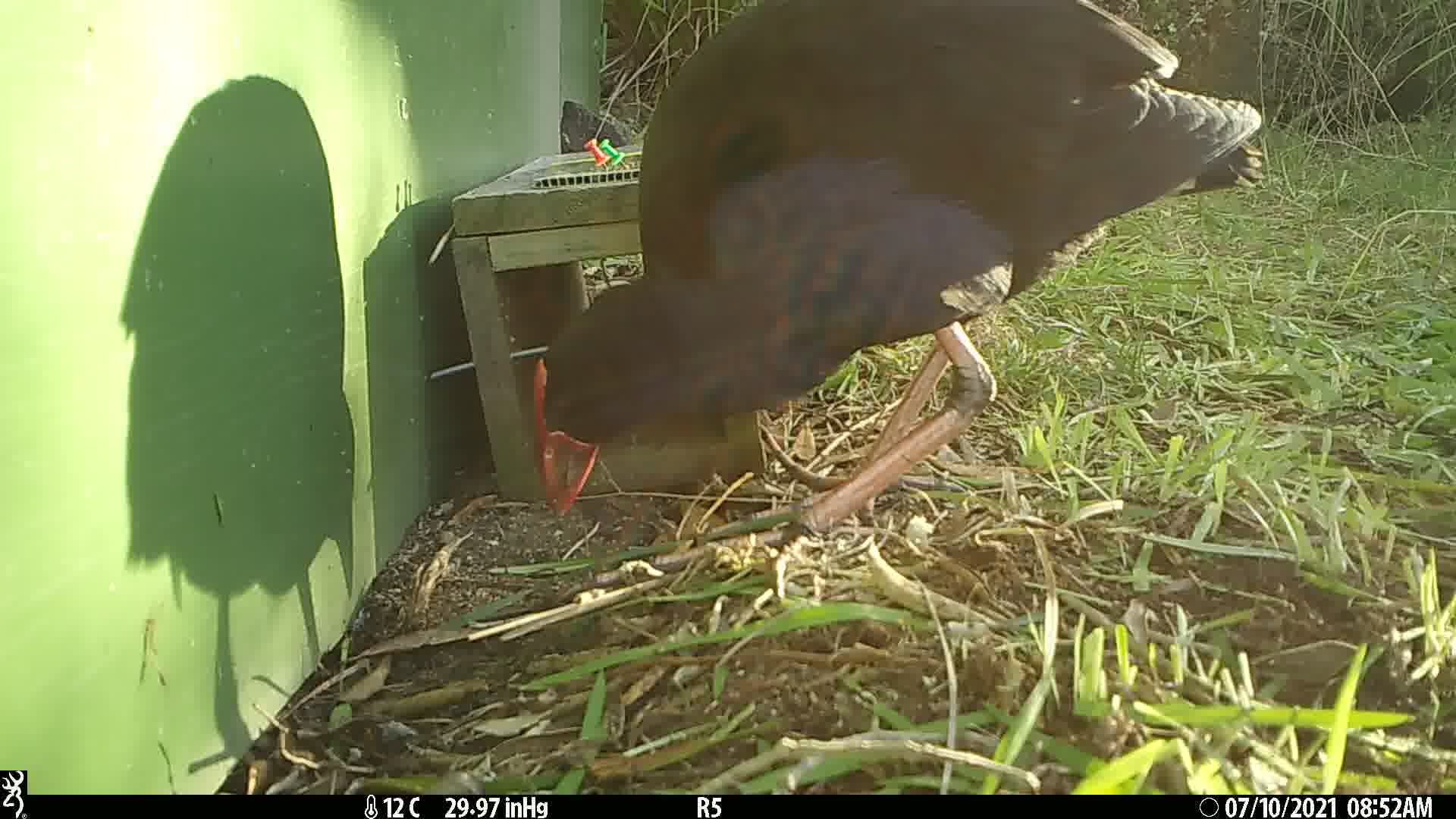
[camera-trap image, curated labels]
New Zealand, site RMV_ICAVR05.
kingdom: Animalia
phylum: Chordata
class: Aves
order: Gruiformes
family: Rallidae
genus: Porphyrio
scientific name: Porphyrio melanotus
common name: australasian swamphen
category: pukeko